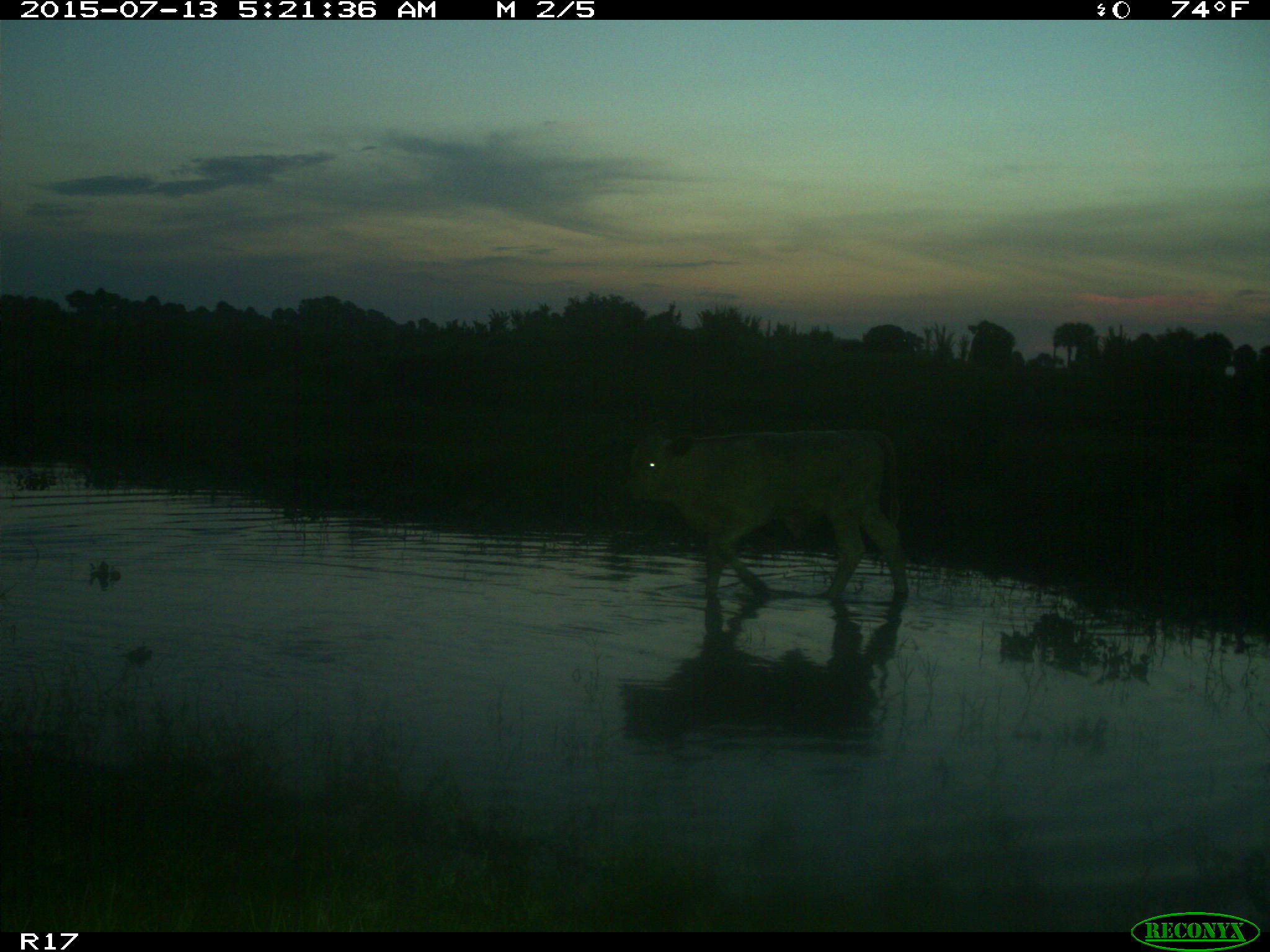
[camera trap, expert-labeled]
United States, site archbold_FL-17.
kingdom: Animalia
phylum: Chordata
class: Mammalia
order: Artiodactyla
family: Bovidae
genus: Bos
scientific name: Bos taurus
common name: domestic cow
Bos taurus (domestic cow).